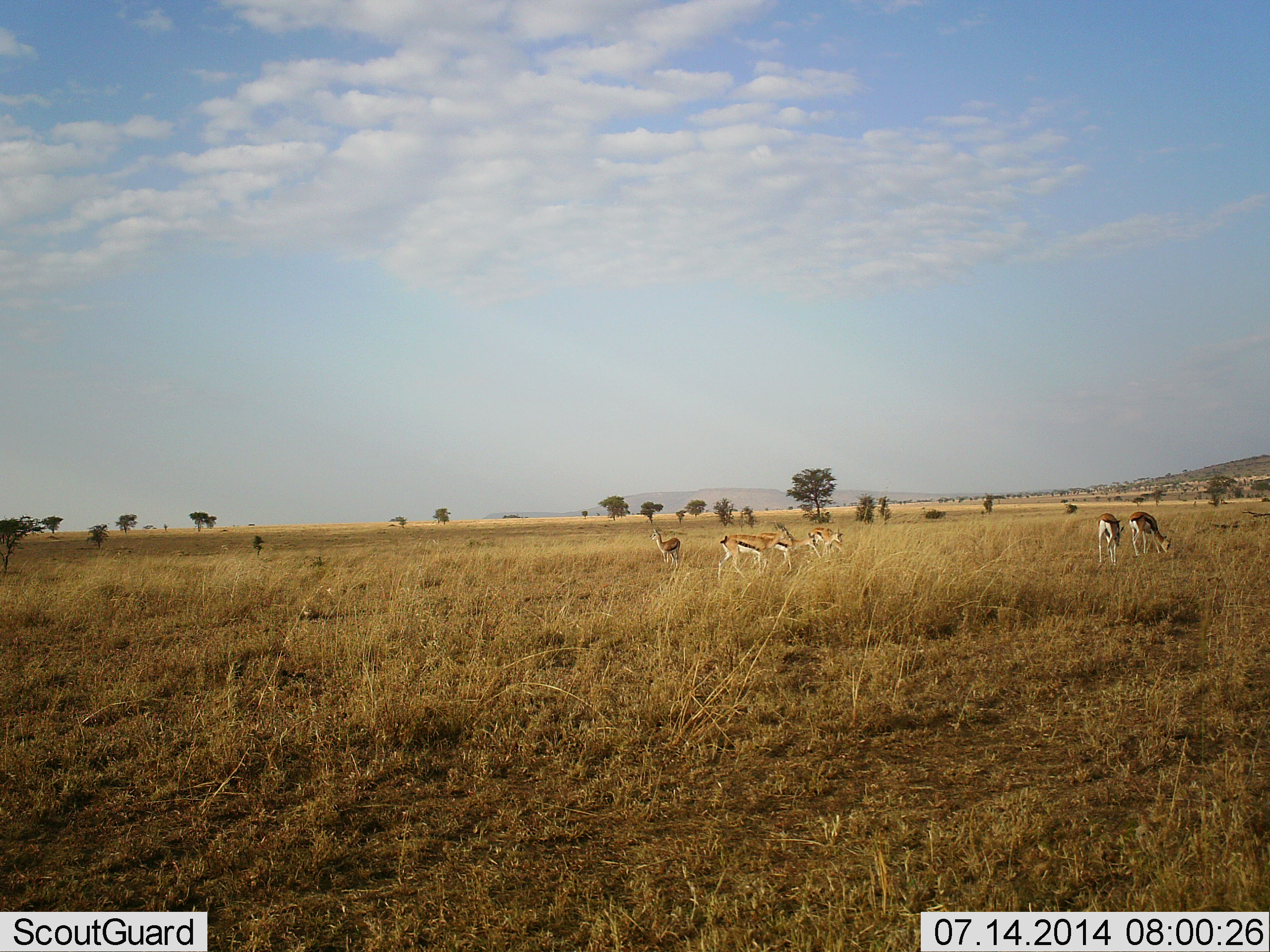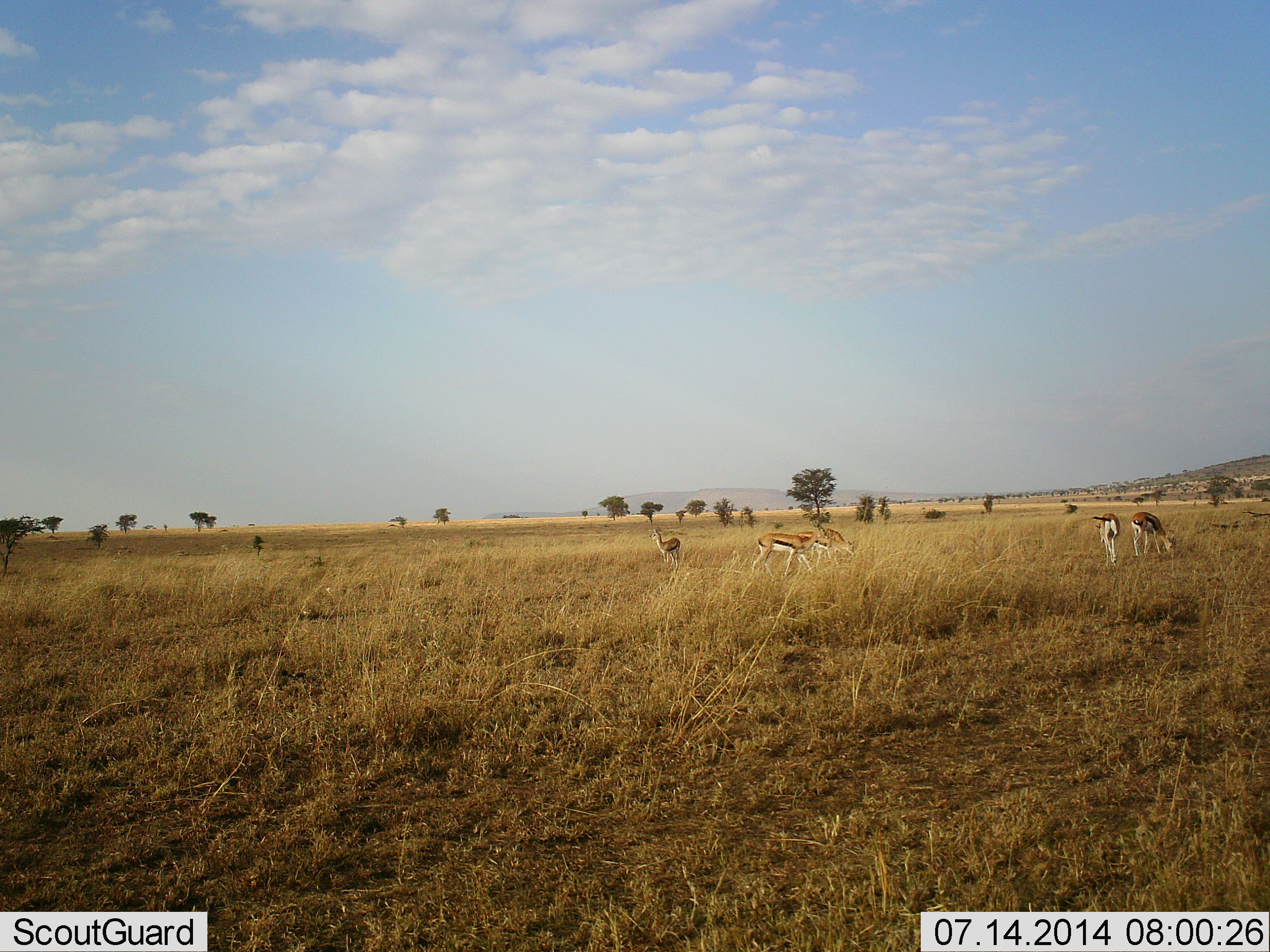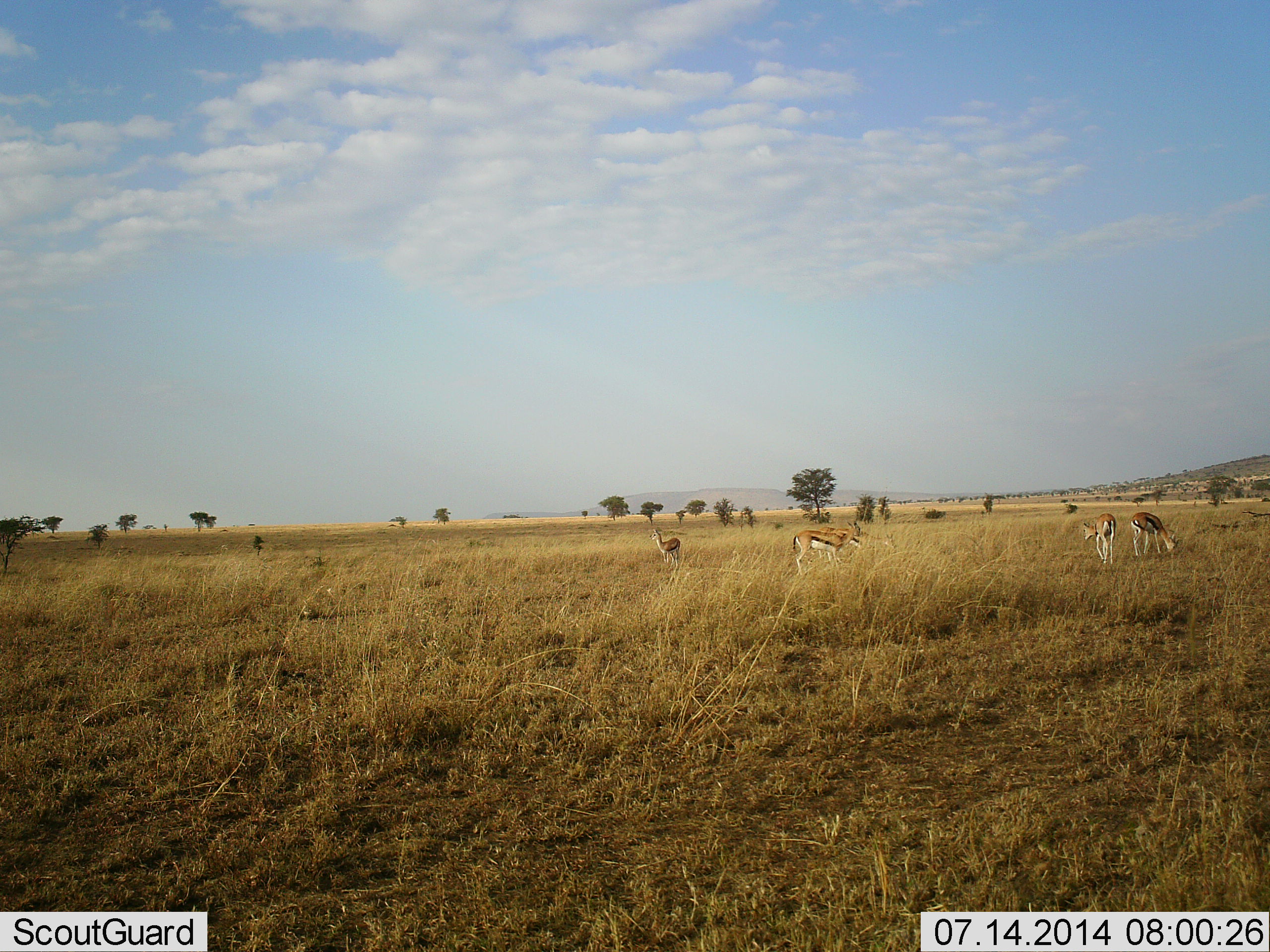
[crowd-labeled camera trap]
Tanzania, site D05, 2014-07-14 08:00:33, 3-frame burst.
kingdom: Animalia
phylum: Chordata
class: Mammalia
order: Artiodactyla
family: Bovidae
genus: Eudorcas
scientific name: Eudorcas thomsonii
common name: thomson's gazelle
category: gazellethomsons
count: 5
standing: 80%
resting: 0%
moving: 60%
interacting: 0%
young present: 0%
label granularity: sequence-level